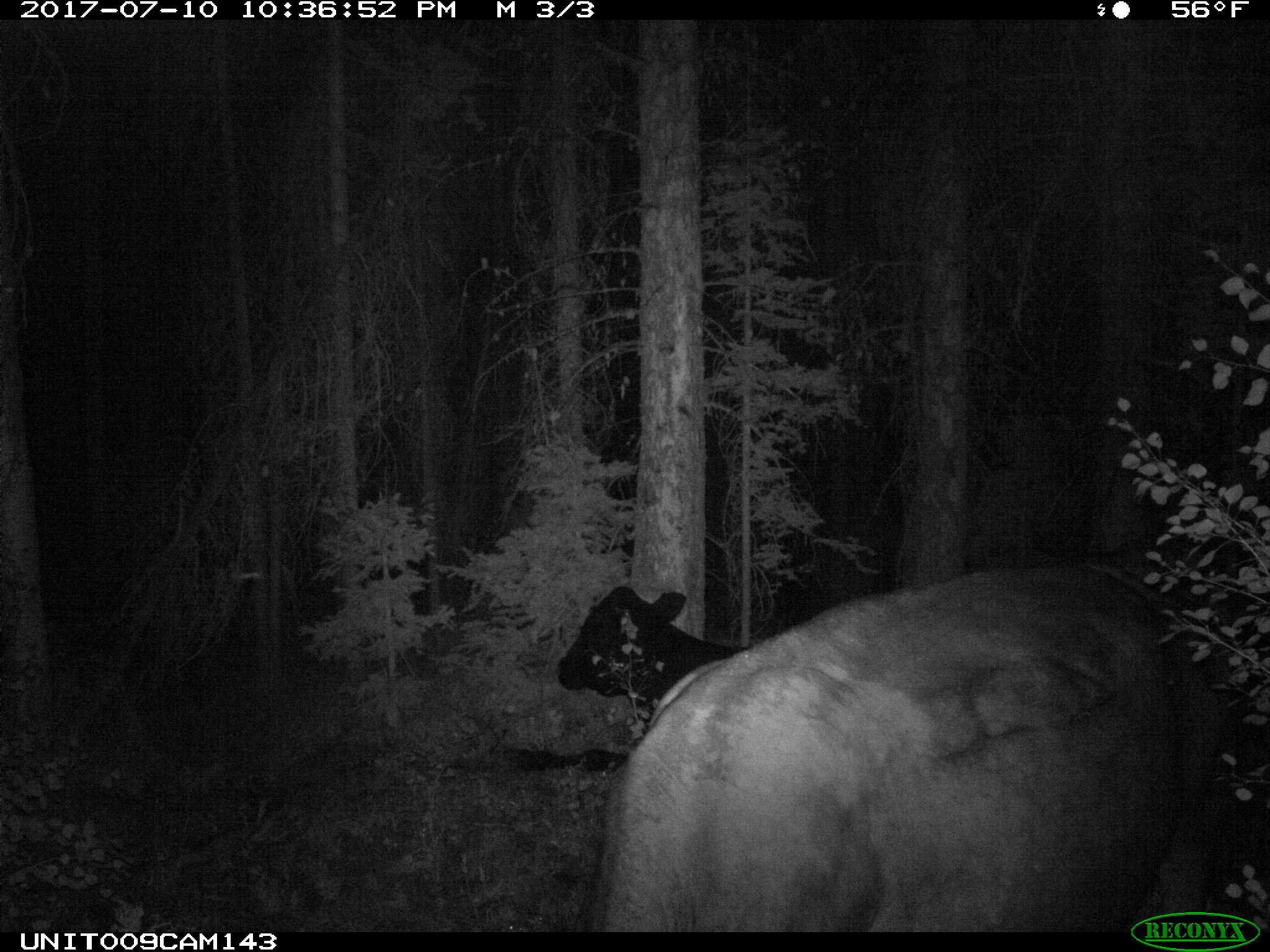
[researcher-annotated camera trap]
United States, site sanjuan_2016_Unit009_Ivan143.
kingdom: Animalia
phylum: Chordata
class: Mammalia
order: Artiodactyla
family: Bovidae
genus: Bos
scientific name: Bos taurus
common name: domestic cow